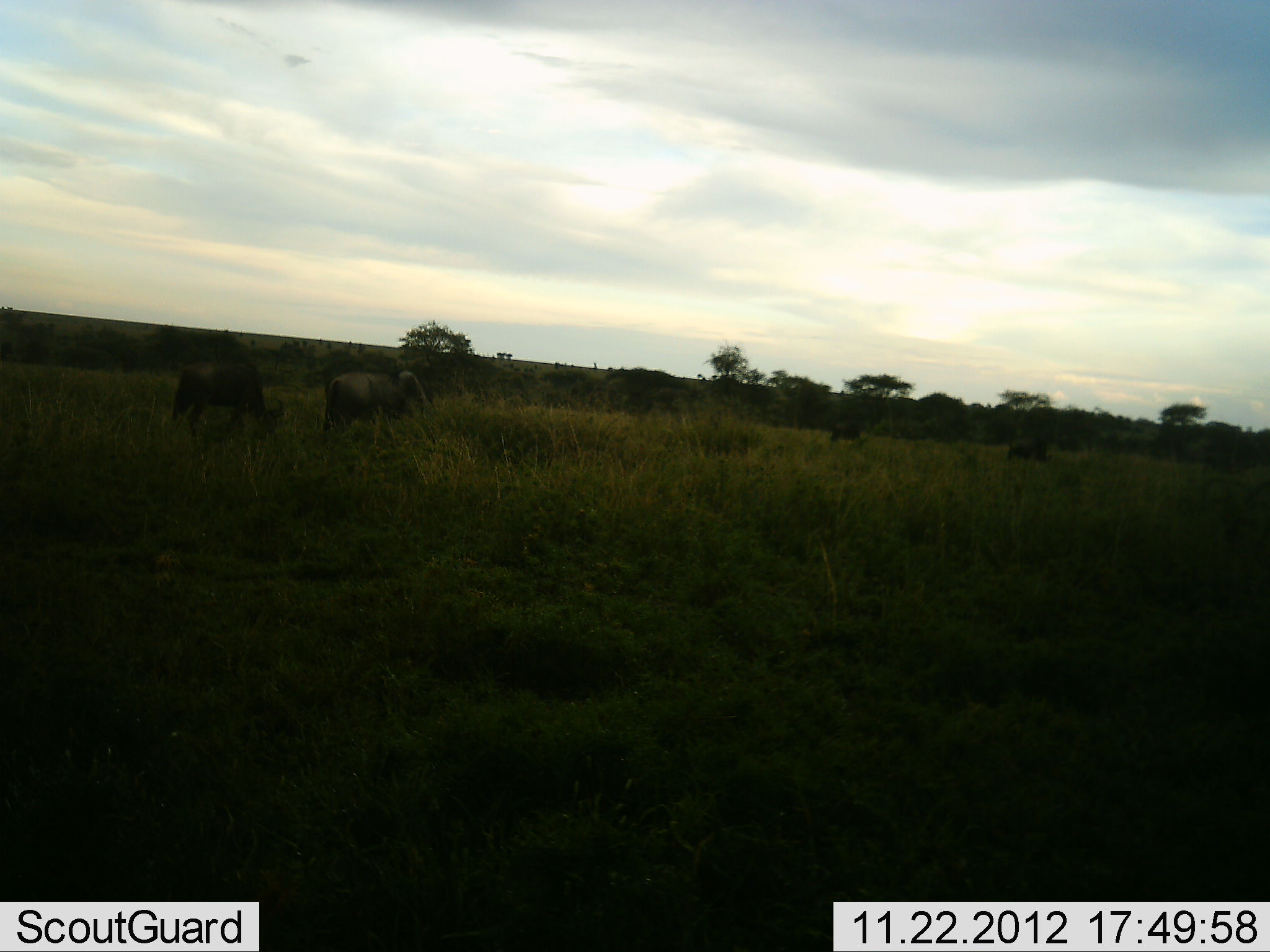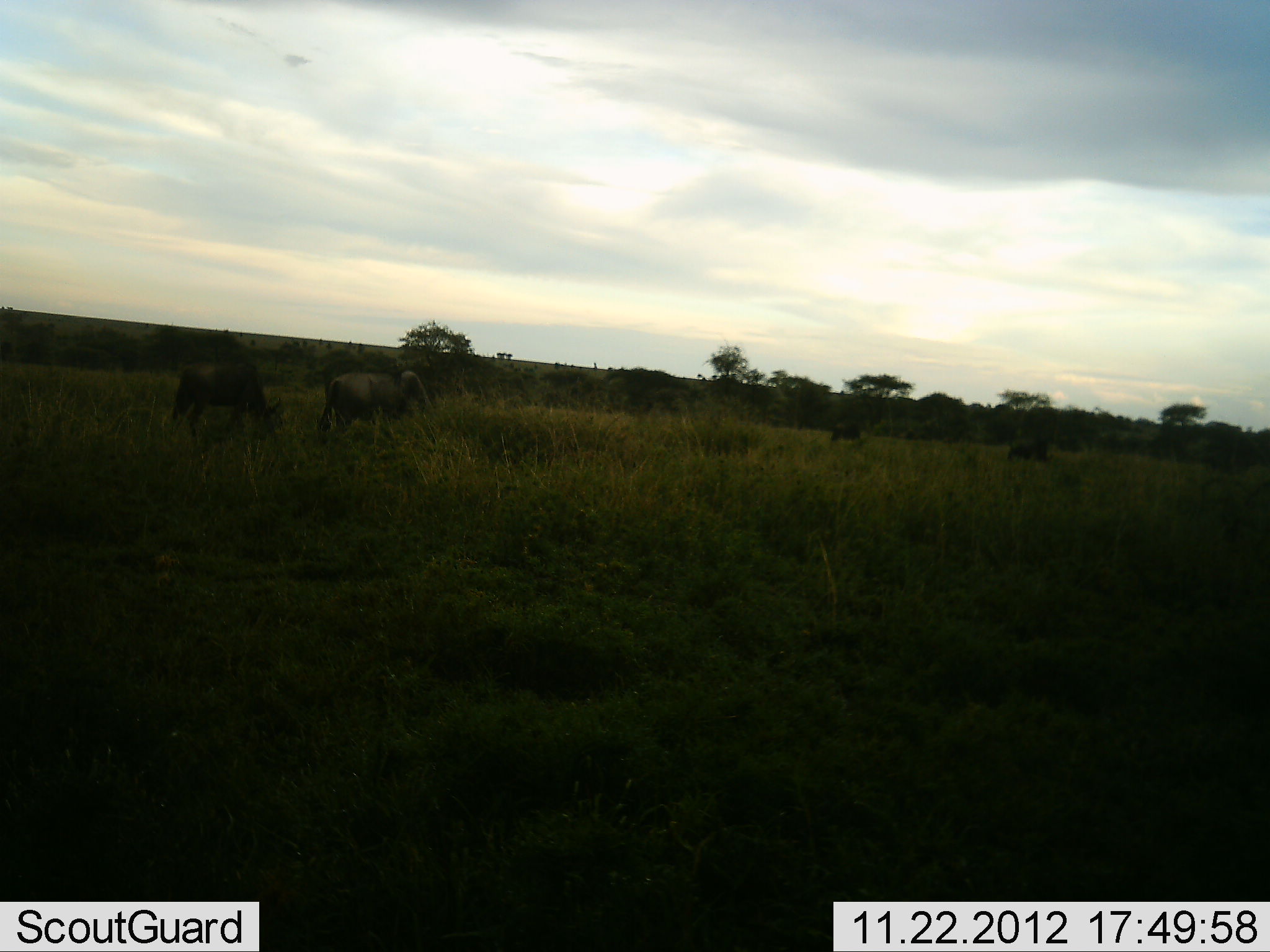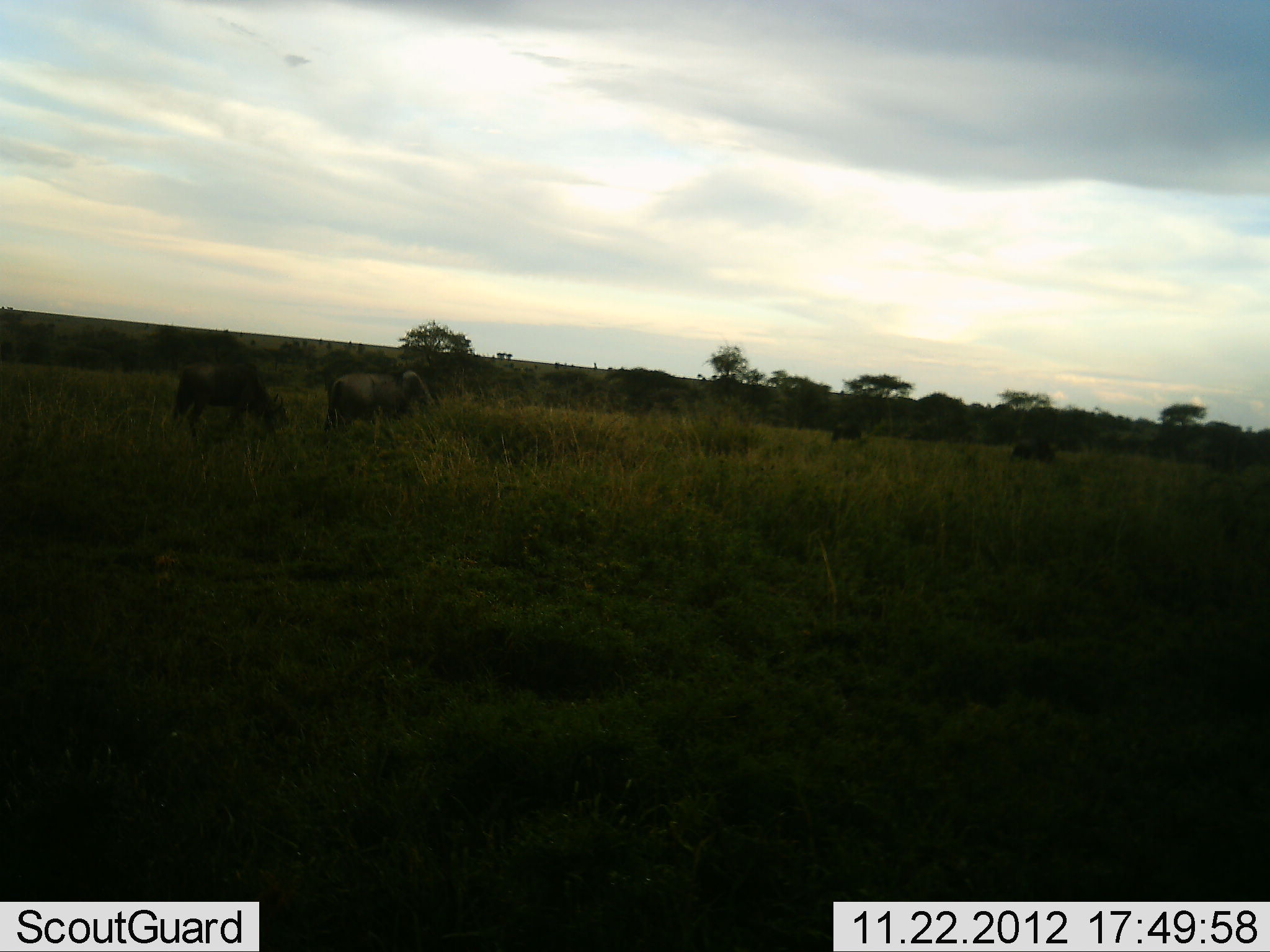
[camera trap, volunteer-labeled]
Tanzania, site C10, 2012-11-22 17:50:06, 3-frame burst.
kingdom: Animalia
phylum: Chordata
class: Mammalia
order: Artiodactyla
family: Bovidae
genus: Connochaetes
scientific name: Connochaetes taurinus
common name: blue wildebeest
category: wildebeest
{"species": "wildebeest (blue wildebeest) (Connochaetes taurinus)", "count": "4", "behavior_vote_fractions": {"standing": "20%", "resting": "0%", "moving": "20%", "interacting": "0%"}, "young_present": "0%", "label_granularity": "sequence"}